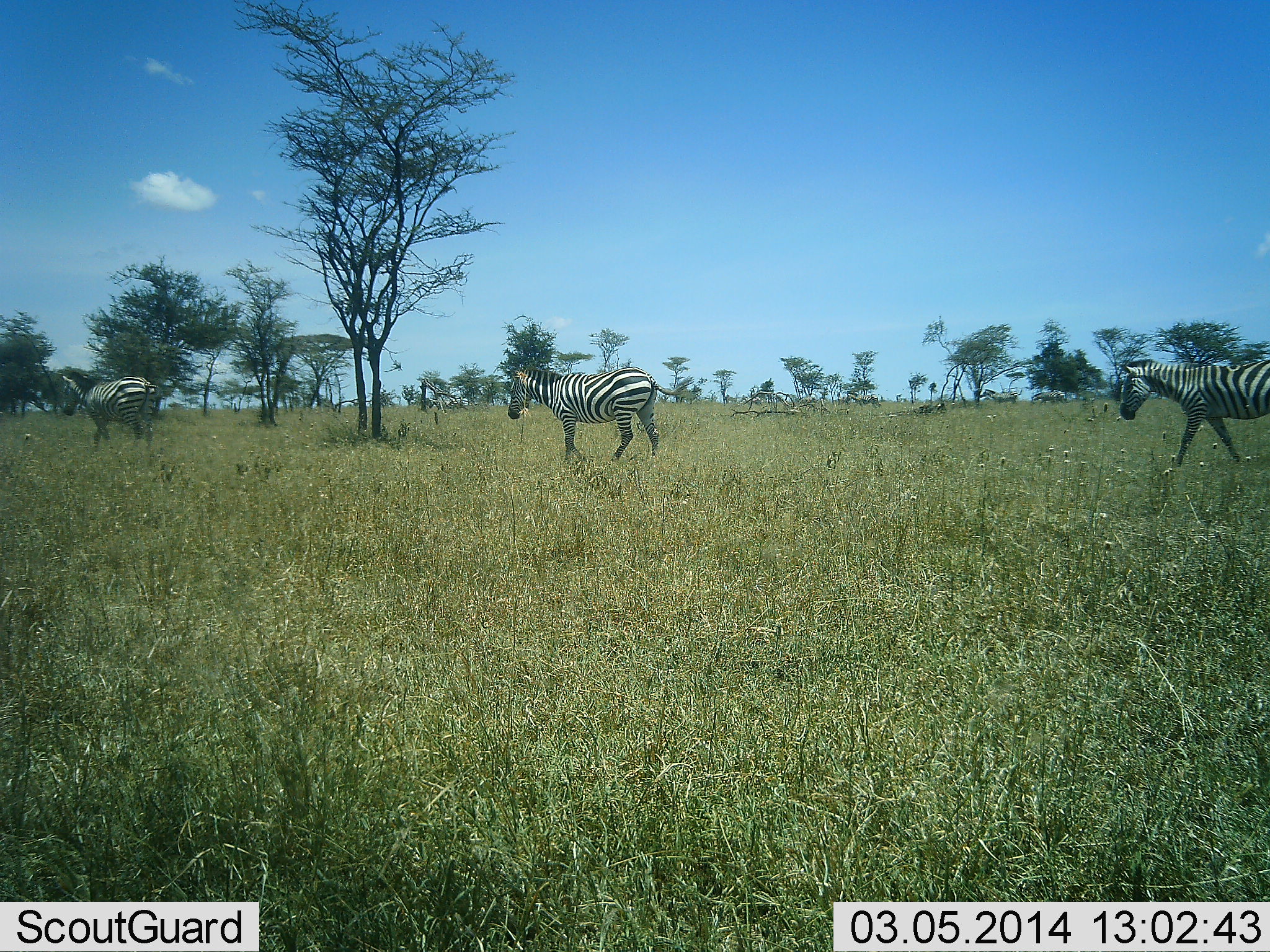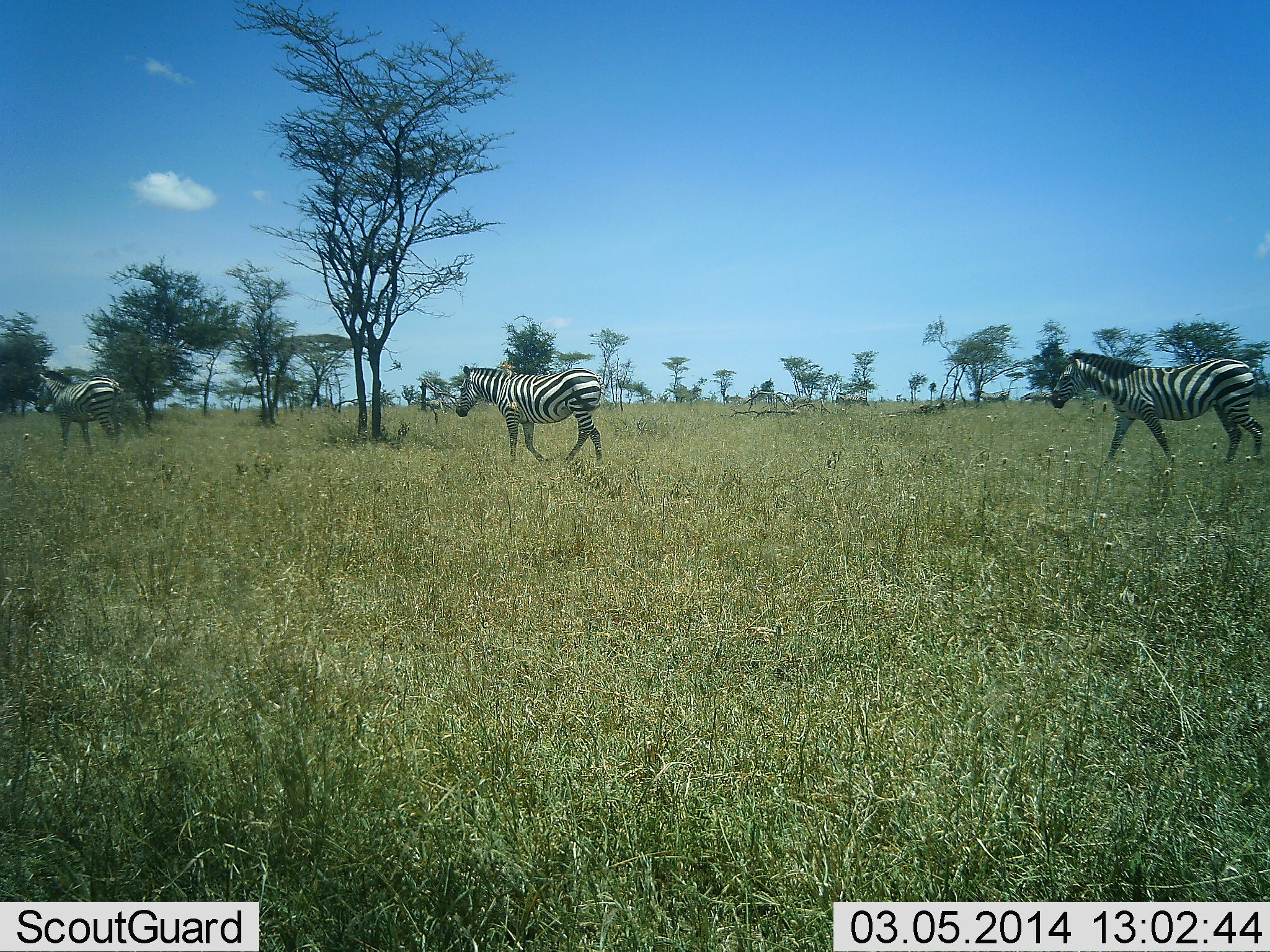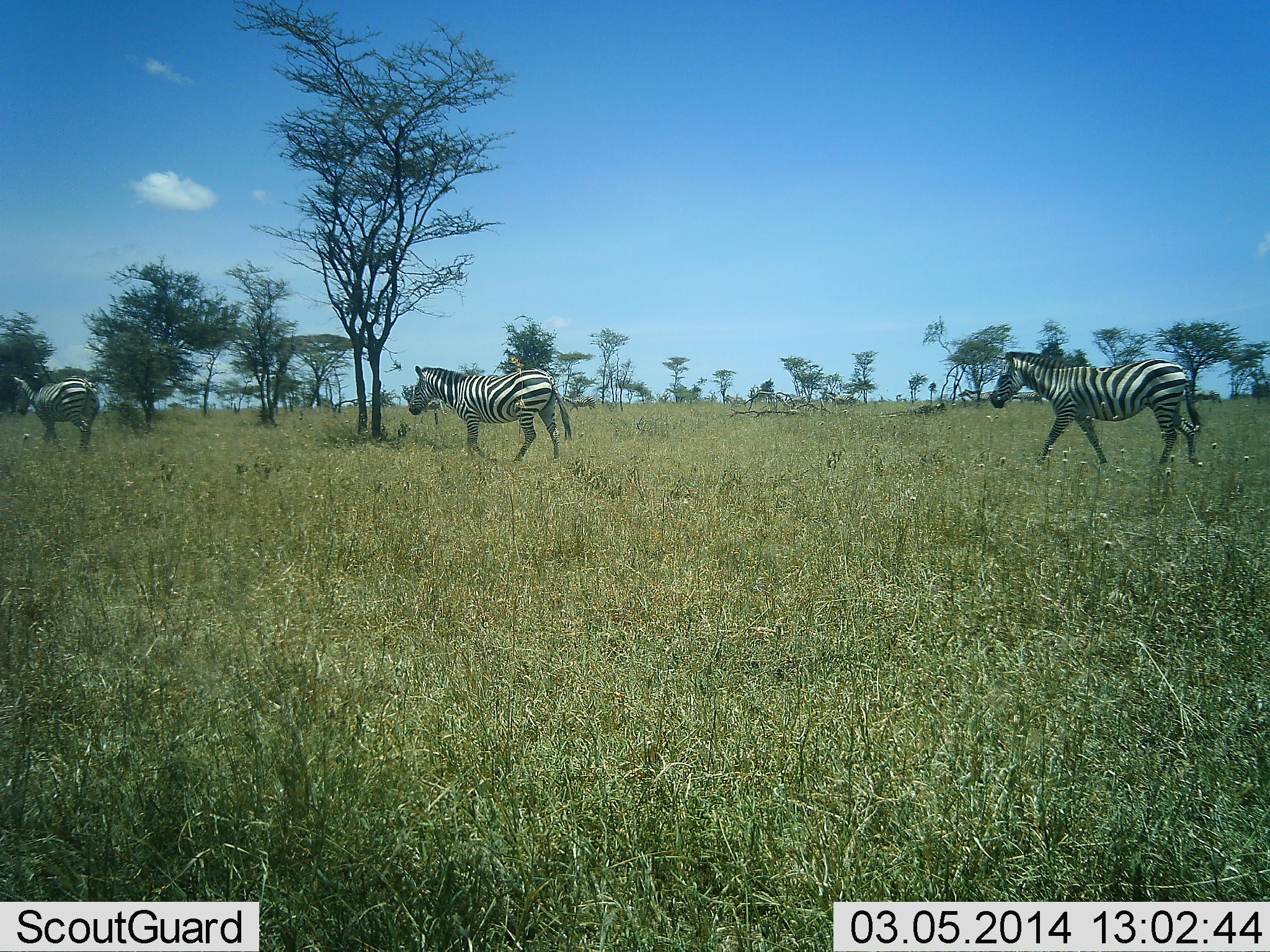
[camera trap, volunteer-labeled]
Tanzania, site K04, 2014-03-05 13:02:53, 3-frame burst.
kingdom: Animalia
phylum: Chordata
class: Mammalia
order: Perissodactyla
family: Equidae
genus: Equus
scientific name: Equus quagga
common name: plains zebra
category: zebra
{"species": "zebra (plains zebra) (Equus quagga)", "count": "3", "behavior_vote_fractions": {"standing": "20%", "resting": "0%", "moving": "90%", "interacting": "0%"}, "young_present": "0%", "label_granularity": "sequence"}